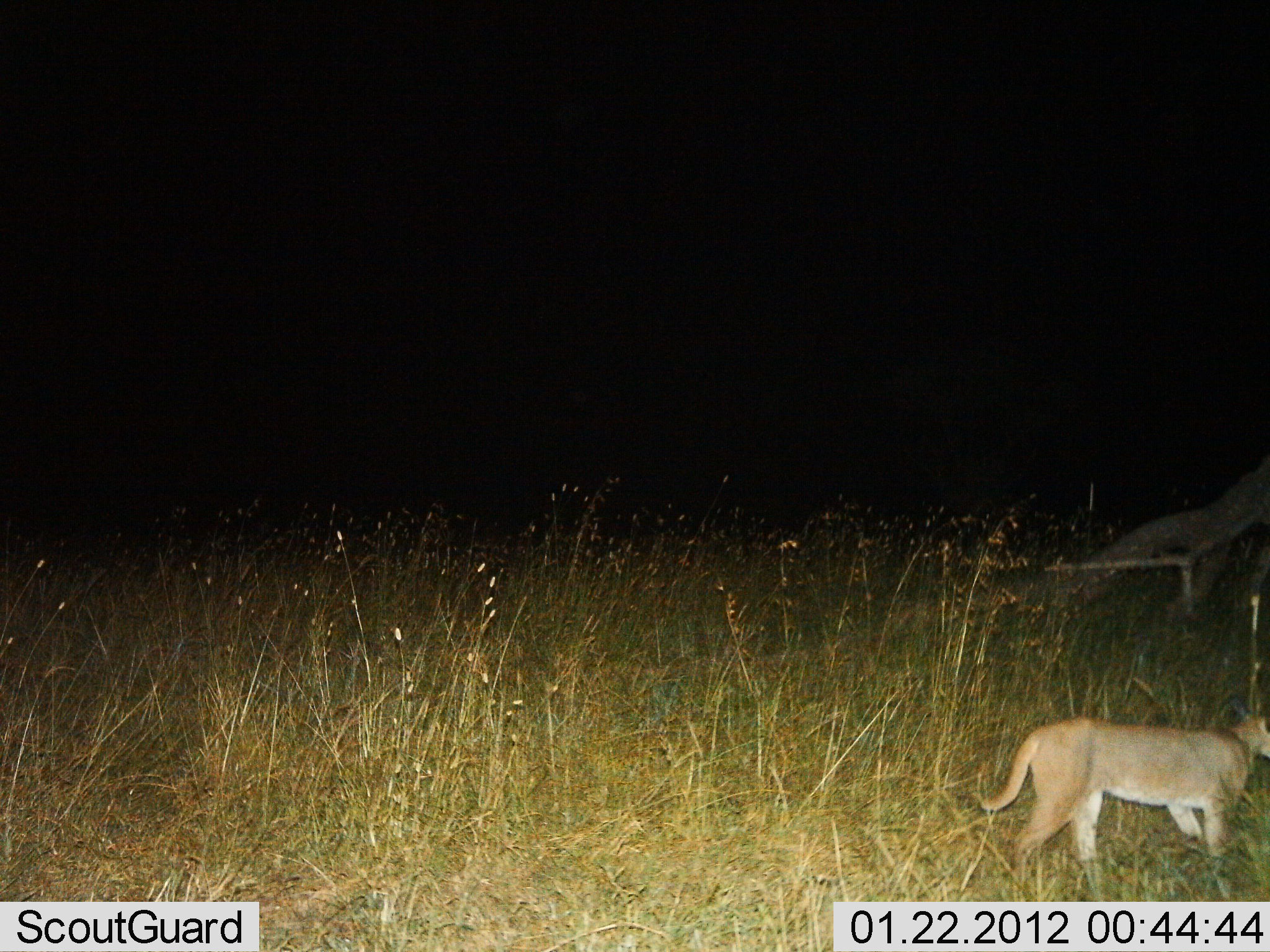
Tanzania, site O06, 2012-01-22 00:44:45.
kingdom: Animalia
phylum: Chordata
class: Mammalia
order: Carnivora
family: Felidae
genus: Caracal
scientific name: Caracal caracal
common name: caracal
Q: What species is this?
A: Caracal (Caracal caracal).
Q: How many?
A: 1.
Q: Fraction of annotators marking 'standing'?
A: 41%.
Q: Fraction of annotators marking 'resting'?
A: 0%.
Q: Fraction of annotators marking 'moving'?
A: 59%.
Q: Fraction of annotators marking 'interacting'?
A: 0%.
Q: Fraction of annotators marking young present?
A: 0%.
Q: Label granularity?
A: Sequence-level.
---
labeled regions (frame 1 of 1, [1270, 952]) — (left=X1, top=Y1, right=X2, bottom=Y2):
animal: (left=980, top=697, right=1270, bottom=902)